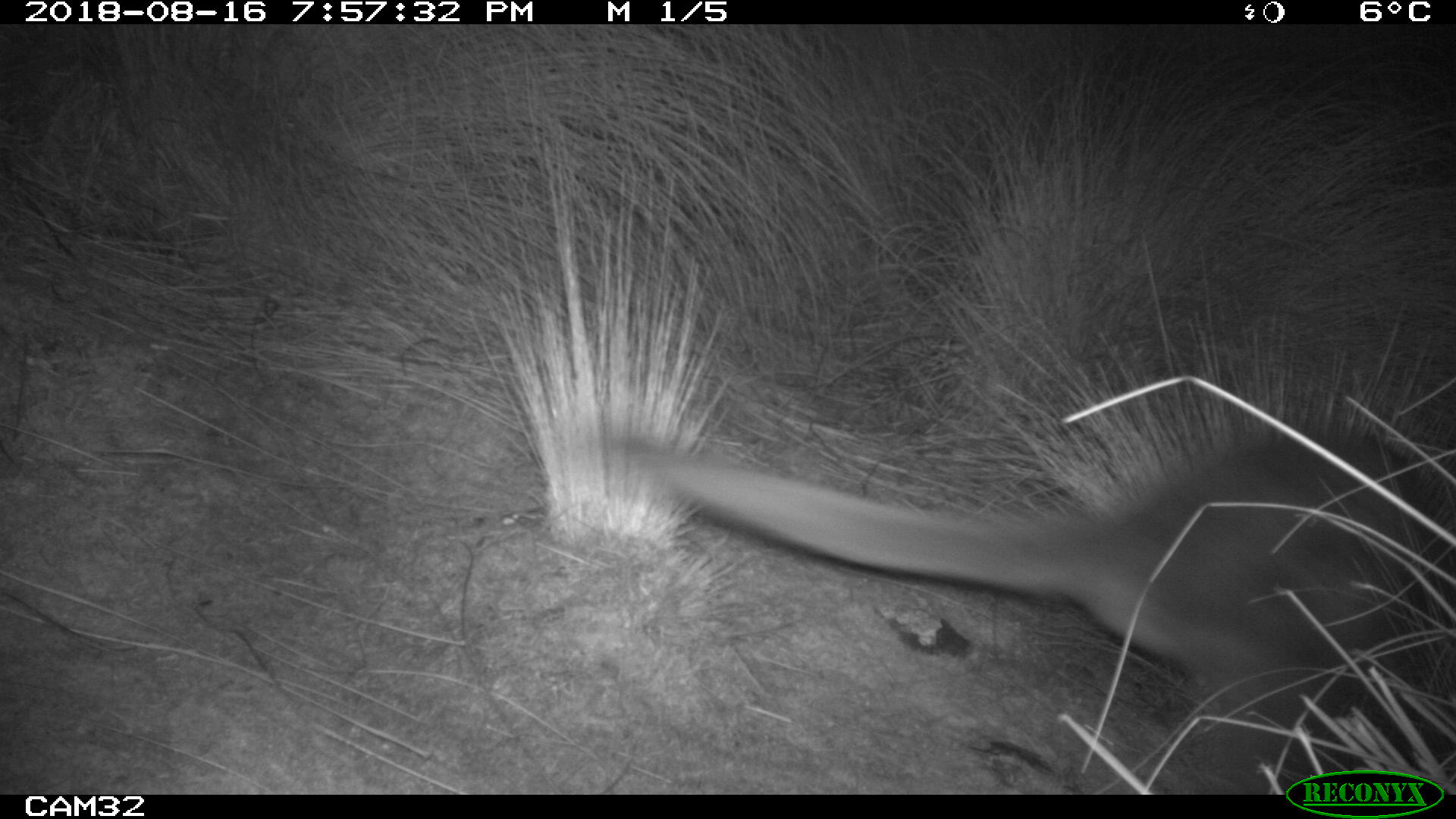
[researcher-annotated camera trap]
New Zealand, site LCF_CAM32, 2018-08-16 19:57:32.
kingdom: Animalia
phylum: Chordata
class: Mammalia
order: Diprotodontia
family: Macropodidae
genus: Notamacropus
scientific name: Notamacropus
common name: wallaby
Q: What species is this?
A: Wallaby (Notamacropus).